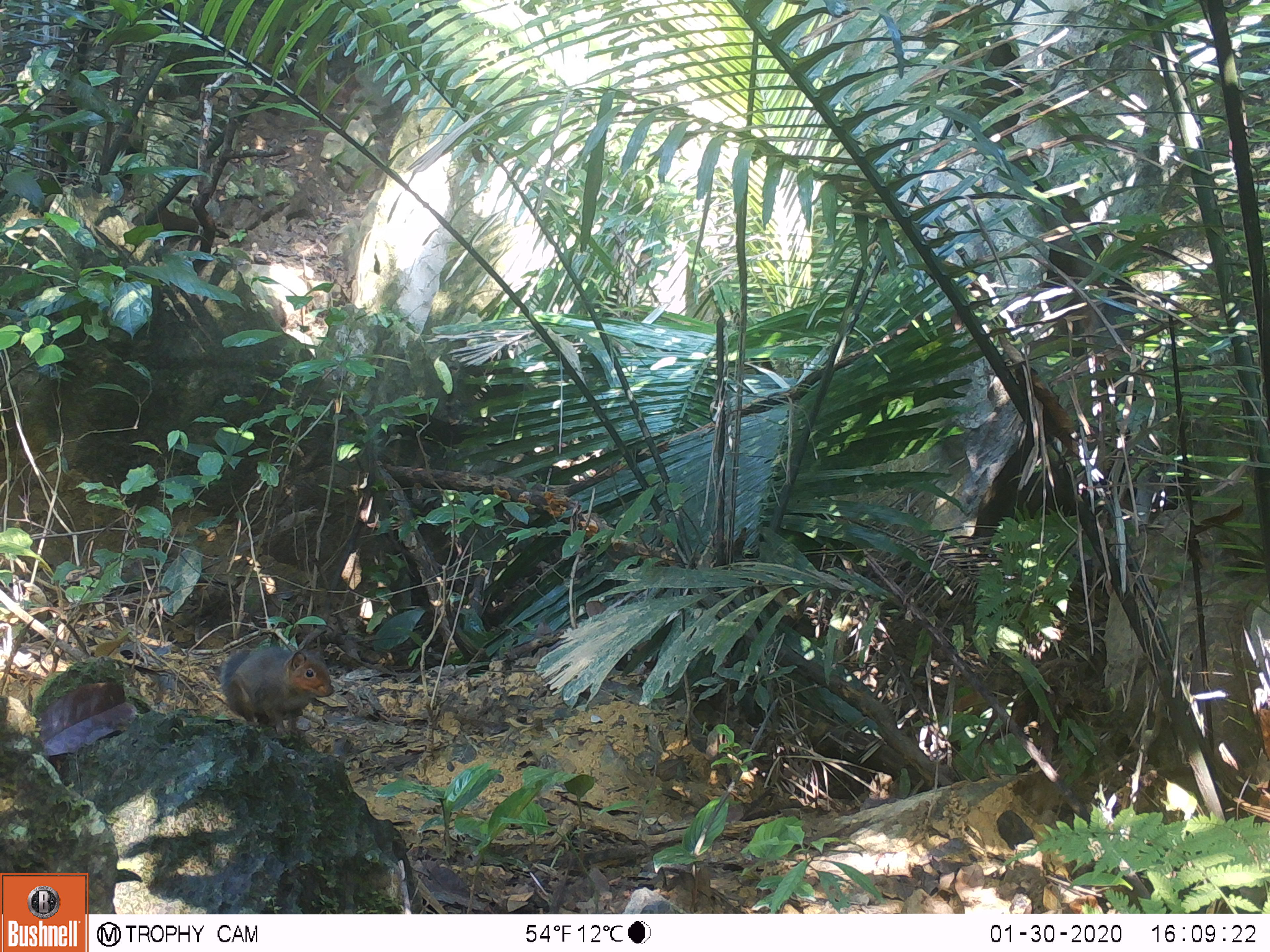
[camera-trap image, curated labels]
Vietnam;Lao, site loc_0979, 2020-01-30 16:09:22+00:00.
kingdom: Animalia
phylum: Chordata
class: Mammalia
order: Rodentia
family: Sciuridae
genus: Dremomys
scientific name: Dremomys rufigenis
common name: red-cheeked squirrel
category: red cheeked squirrel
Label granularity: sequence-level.